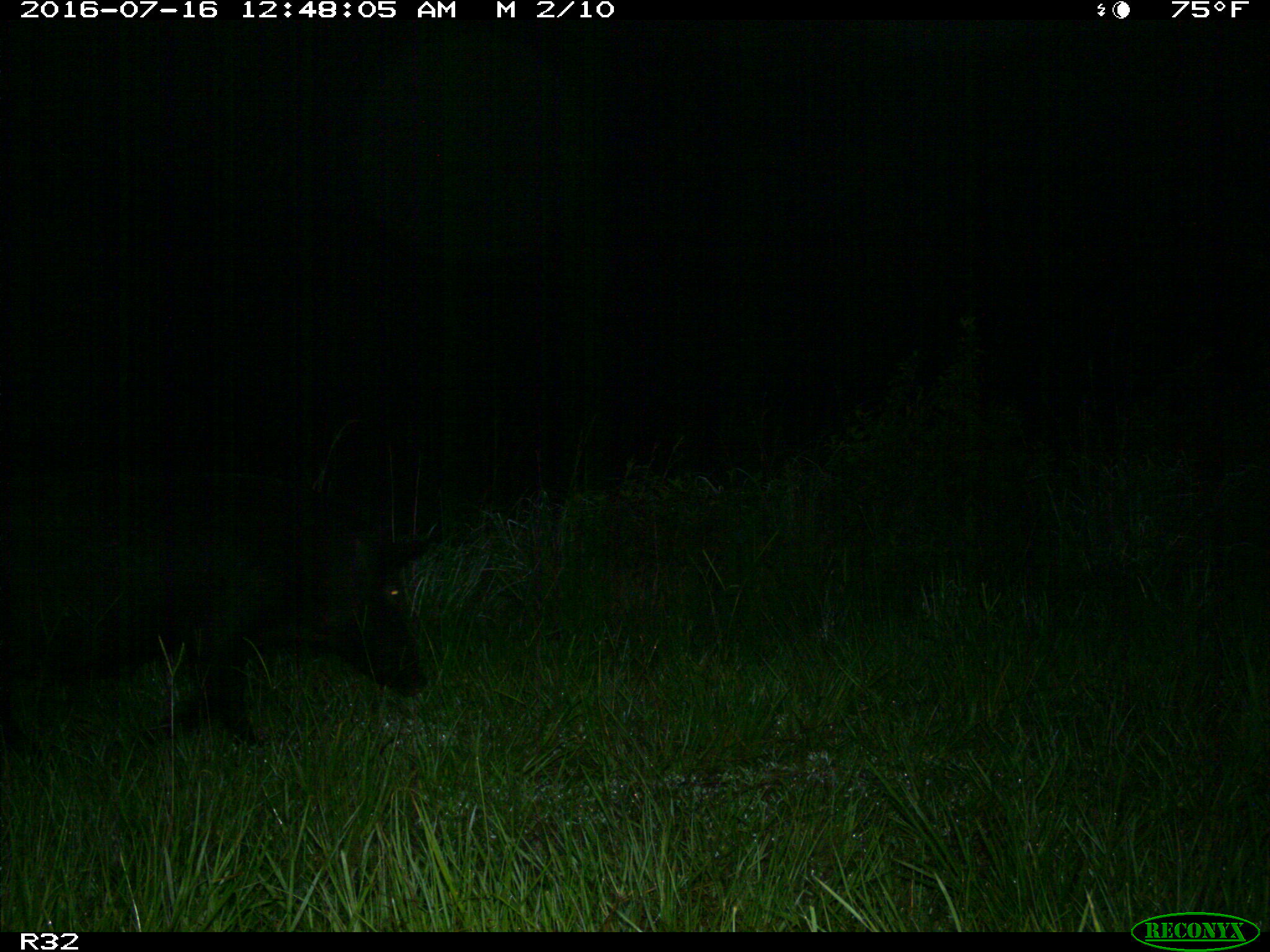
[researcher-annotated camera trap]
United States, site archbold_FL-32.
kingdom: Animalia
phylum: Chordata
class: Mammalia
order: Artiodactyla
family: Suidae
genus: Sus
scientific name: Sus scrofa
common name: wild boar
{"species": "Sus scrofa (wild boar)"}